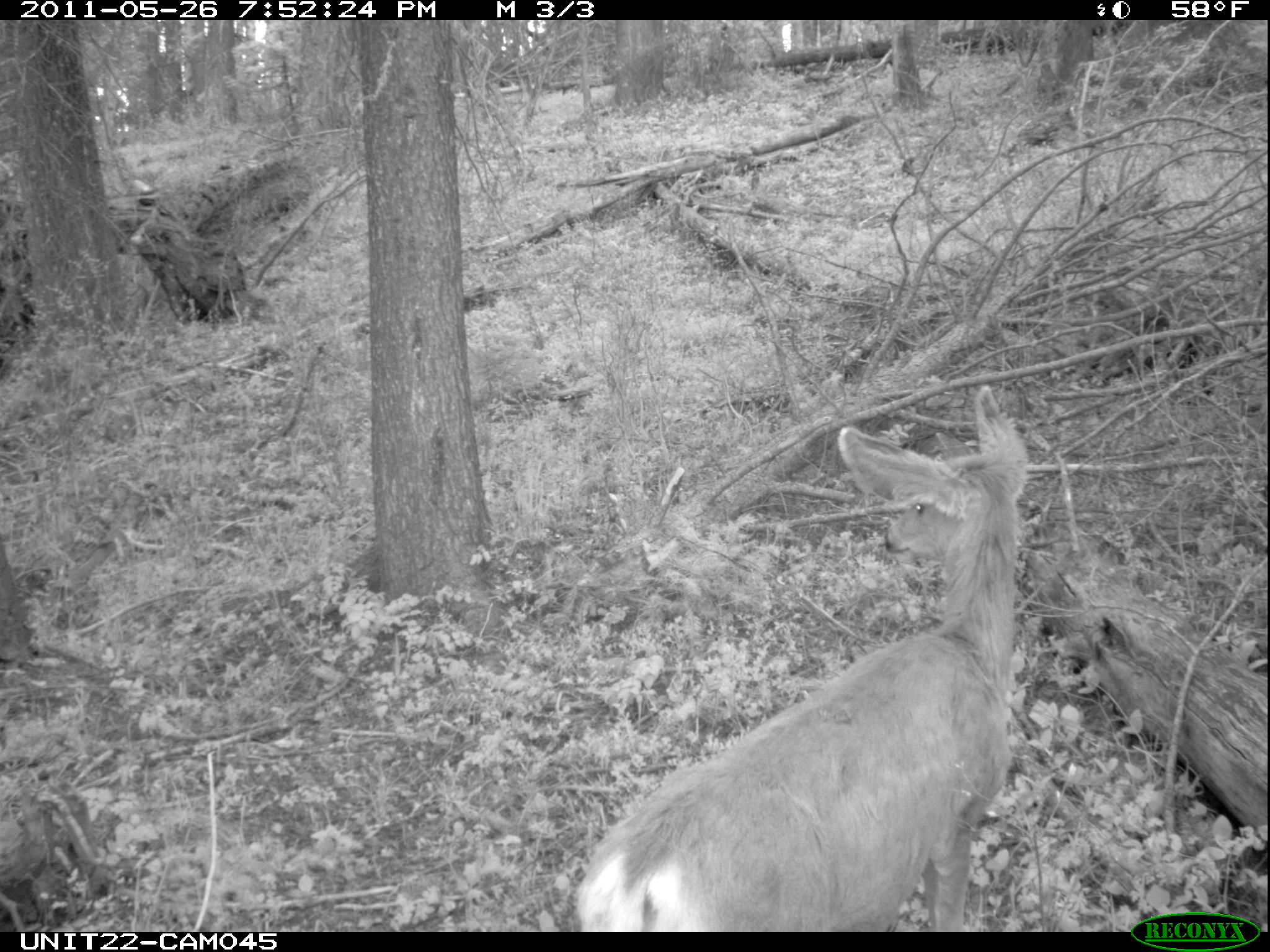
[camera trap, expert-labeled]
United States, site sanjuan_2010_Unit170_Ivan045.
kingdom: Animalia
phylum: Chordata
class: Mammalia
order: Artiodactyla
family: Cervidae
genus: Odocoileus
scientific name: Odocoileus hemionus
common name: mule deer